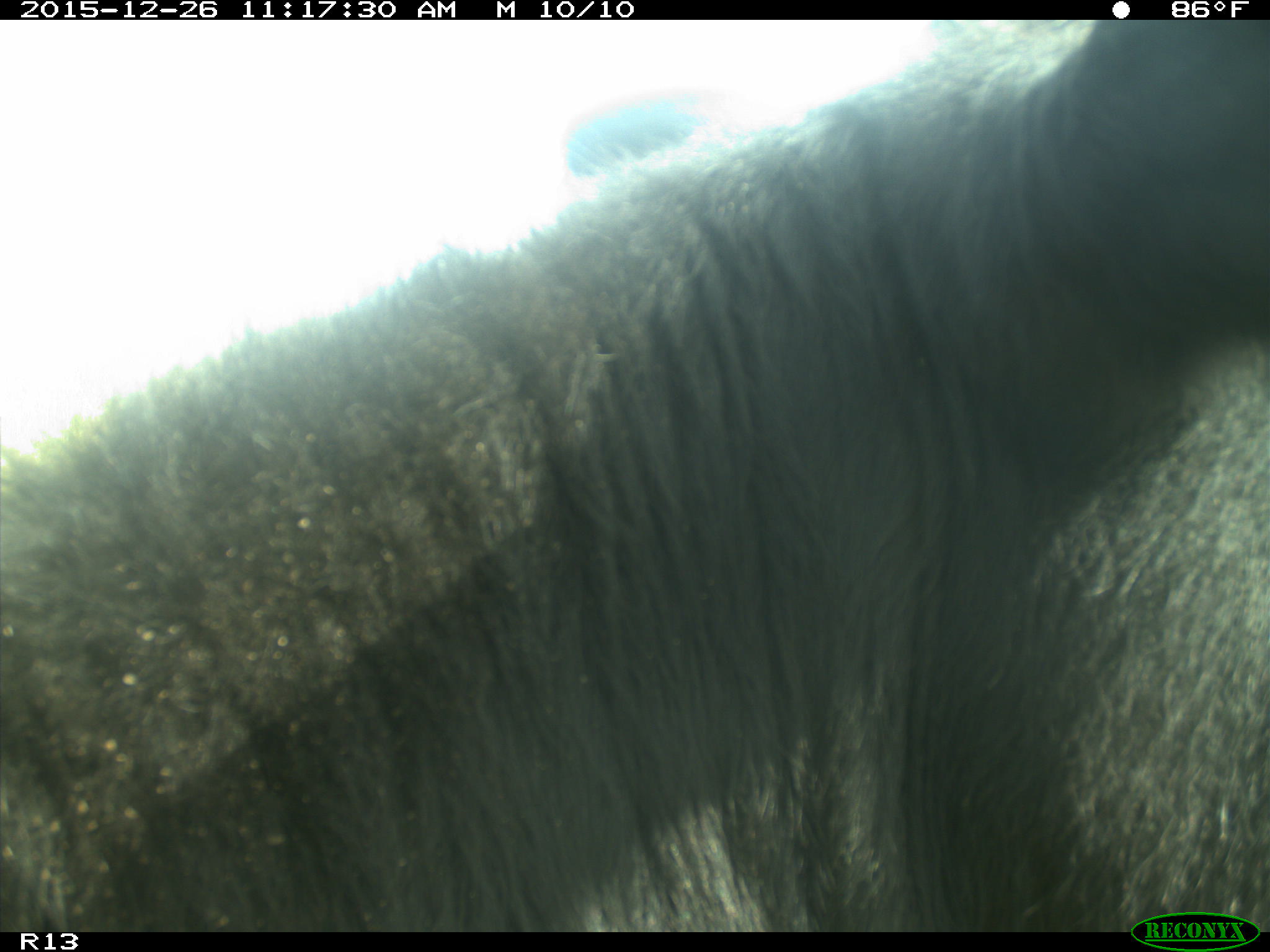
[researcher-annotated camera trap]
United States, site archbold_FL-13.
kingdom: Animalia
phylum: Chordata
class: Mammalia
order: Artiodactyla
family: Bovidae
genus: Bos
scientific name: Bos taurus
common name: domestic cow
Bos taurus (domestic cow).